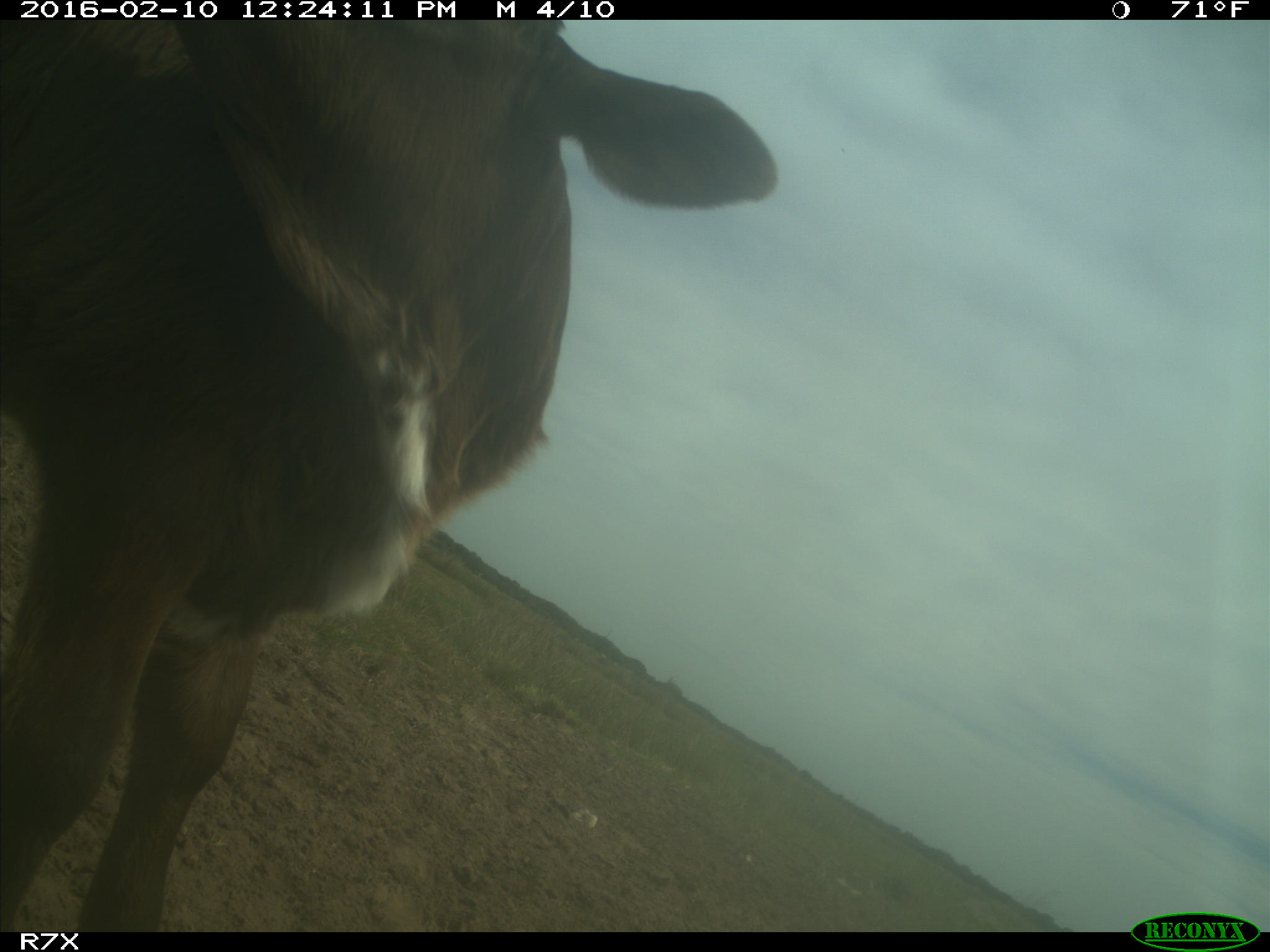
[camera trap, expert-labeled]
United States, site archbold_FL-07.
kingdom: Animalia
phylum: Chordata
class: Mammalia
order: Artiodactyla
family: Bovidae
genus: Bos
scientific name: Bos taurus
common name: domestic cow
Bos taurus (domestic cow).